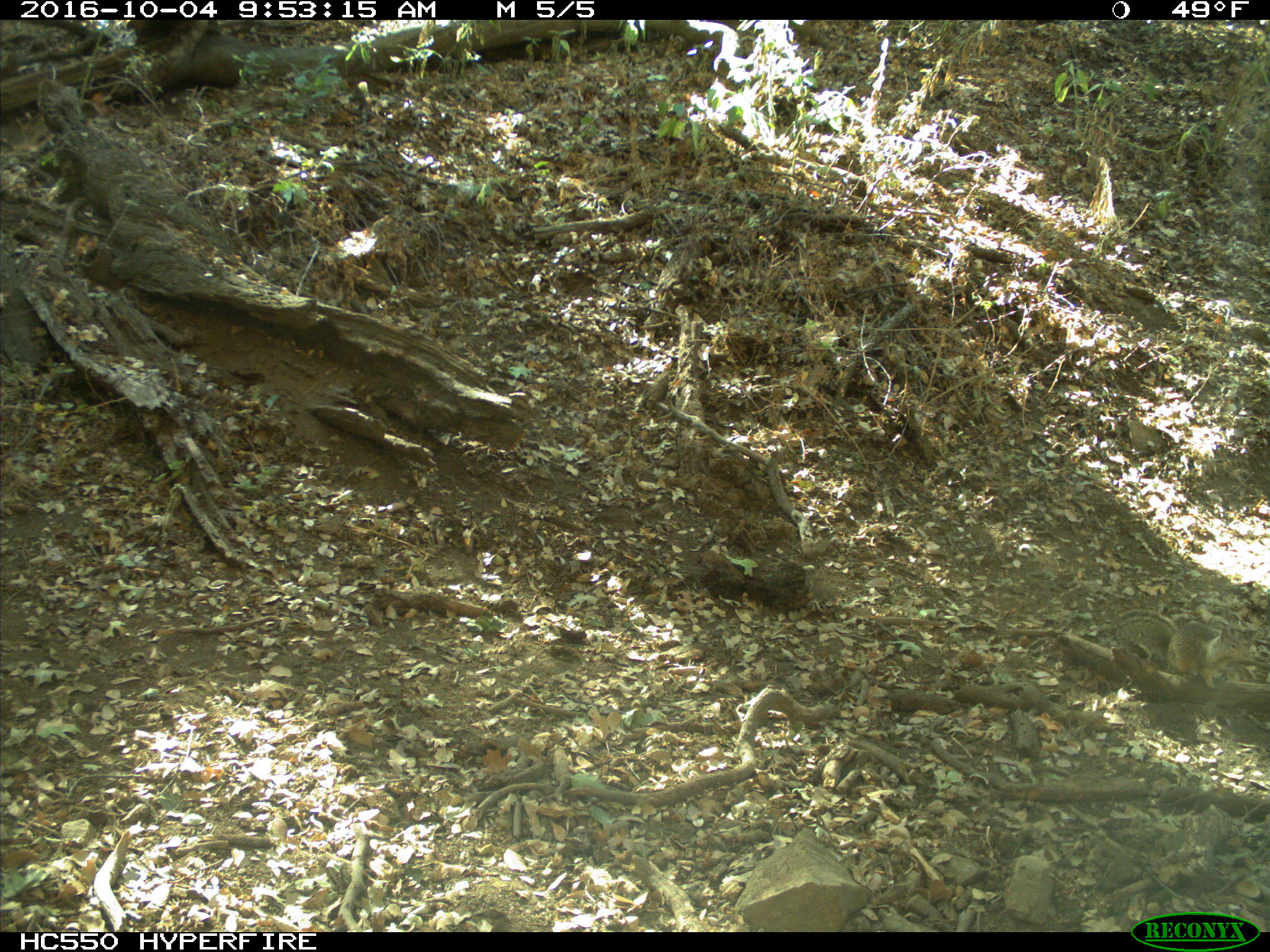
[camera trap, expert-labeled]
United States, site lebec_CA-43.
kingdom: Animalia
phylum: Chordata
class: Mammalia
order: Rodentia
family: Sciuridae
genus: Otospermophilus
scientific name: Otospermophilus beecheyi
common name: california ground squirrel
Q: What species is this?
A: Otospermophilus beecheyi (california ground squirrel).